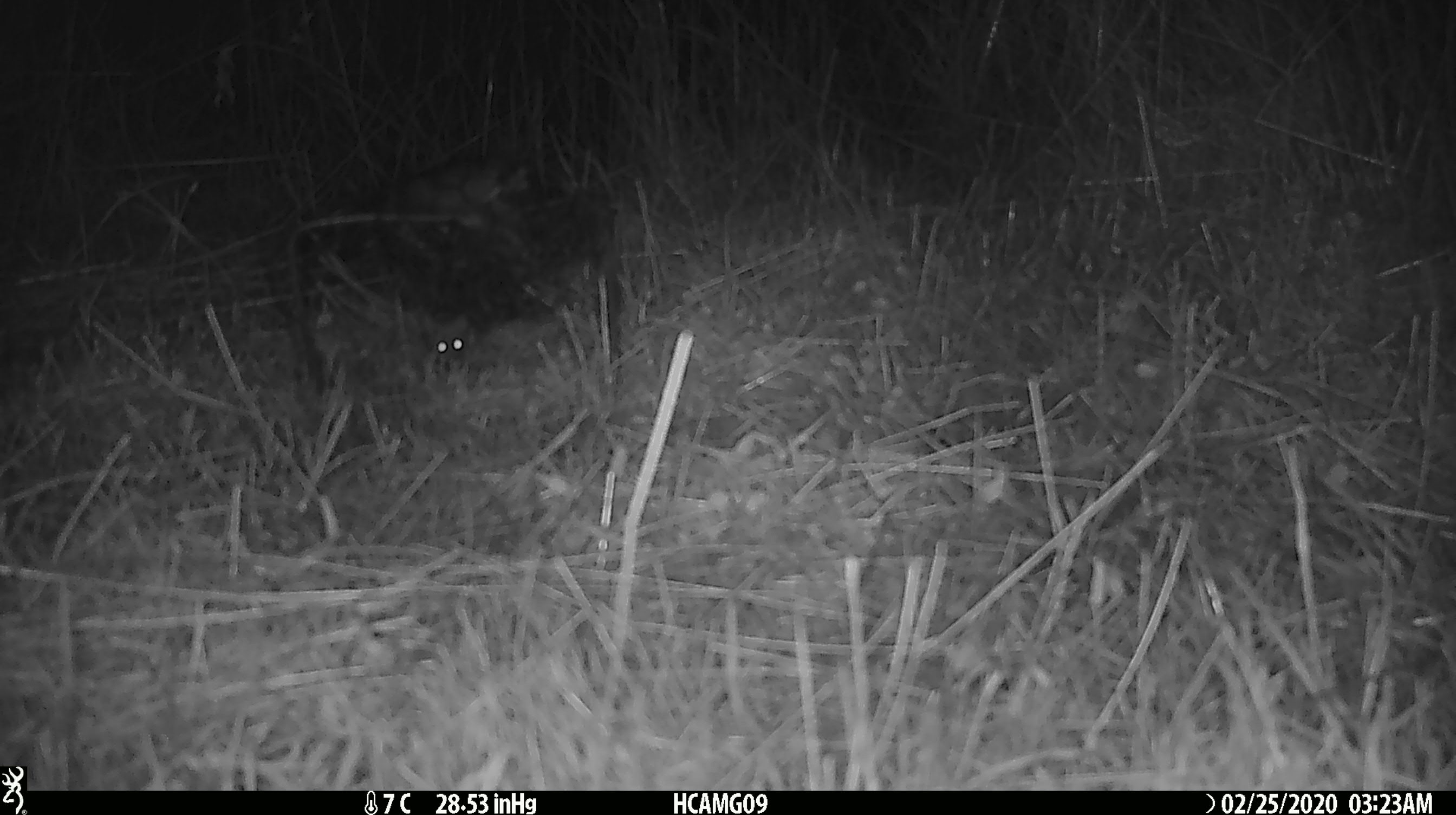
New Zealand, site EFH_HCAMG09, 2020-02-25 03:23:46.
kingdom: Animalia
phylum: Chordata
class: Mammalia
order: Rodentia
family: Muridae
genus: Mus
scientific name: Mus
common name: mouse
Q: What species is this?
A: Mouse (Mus).